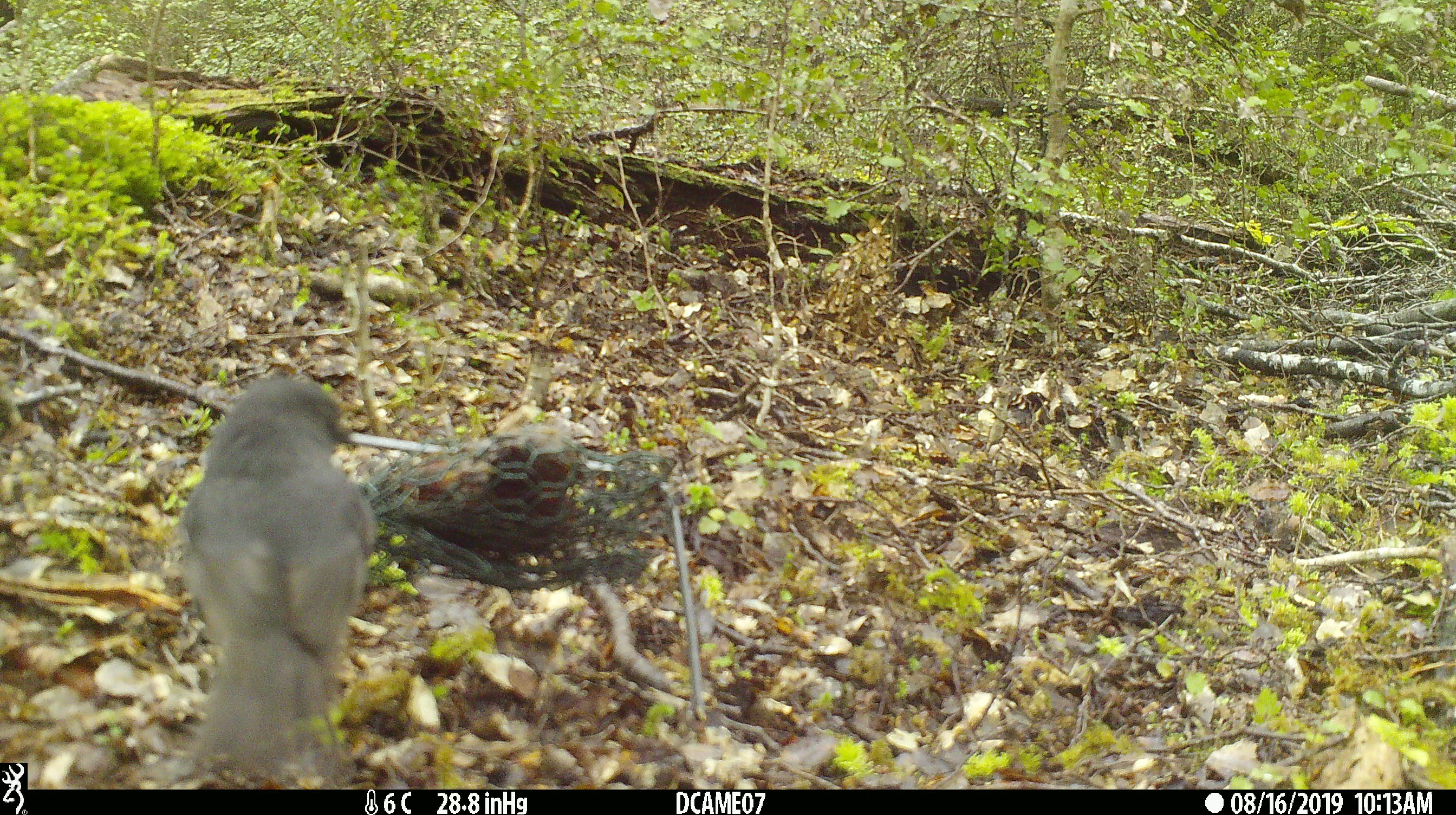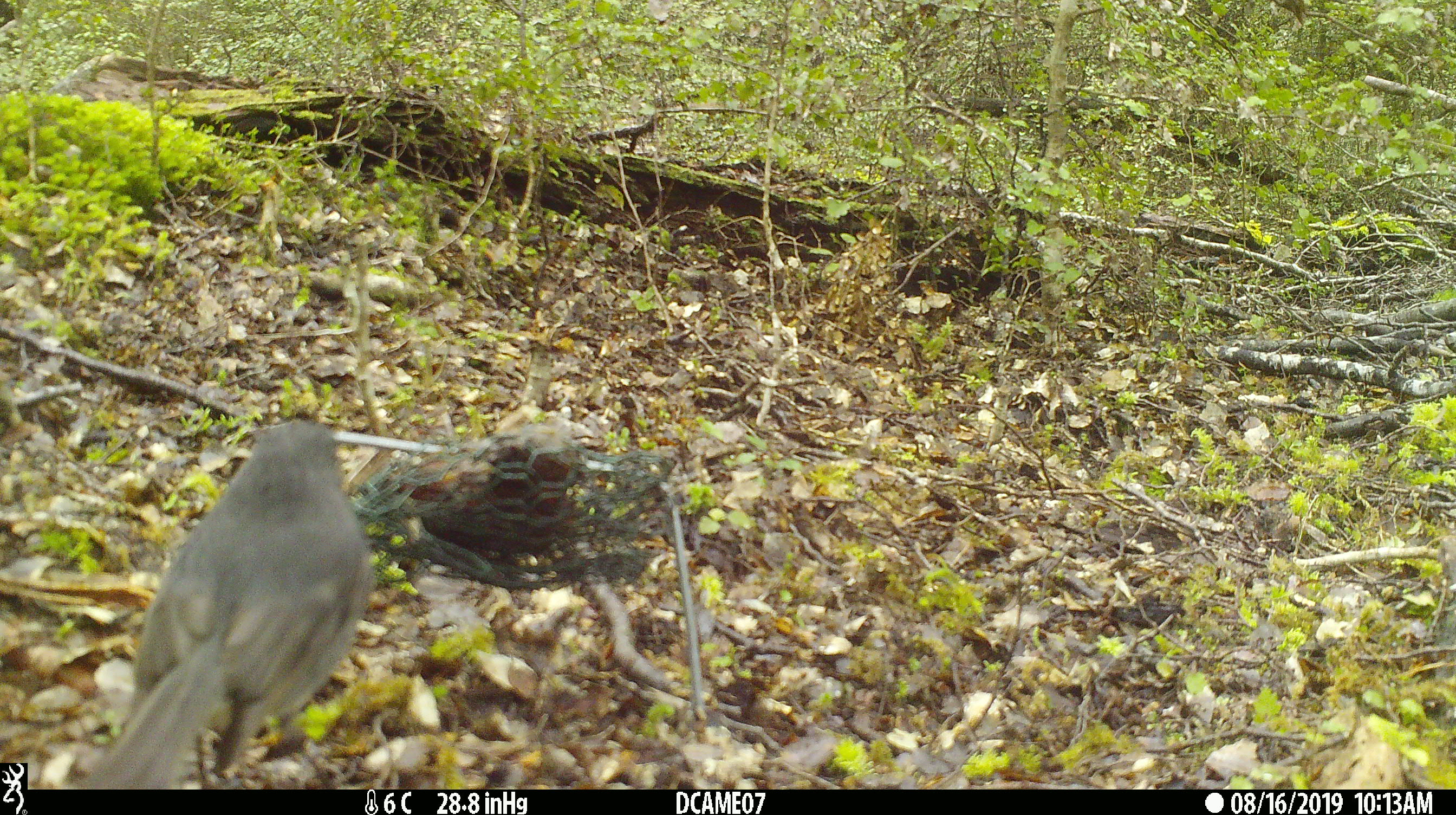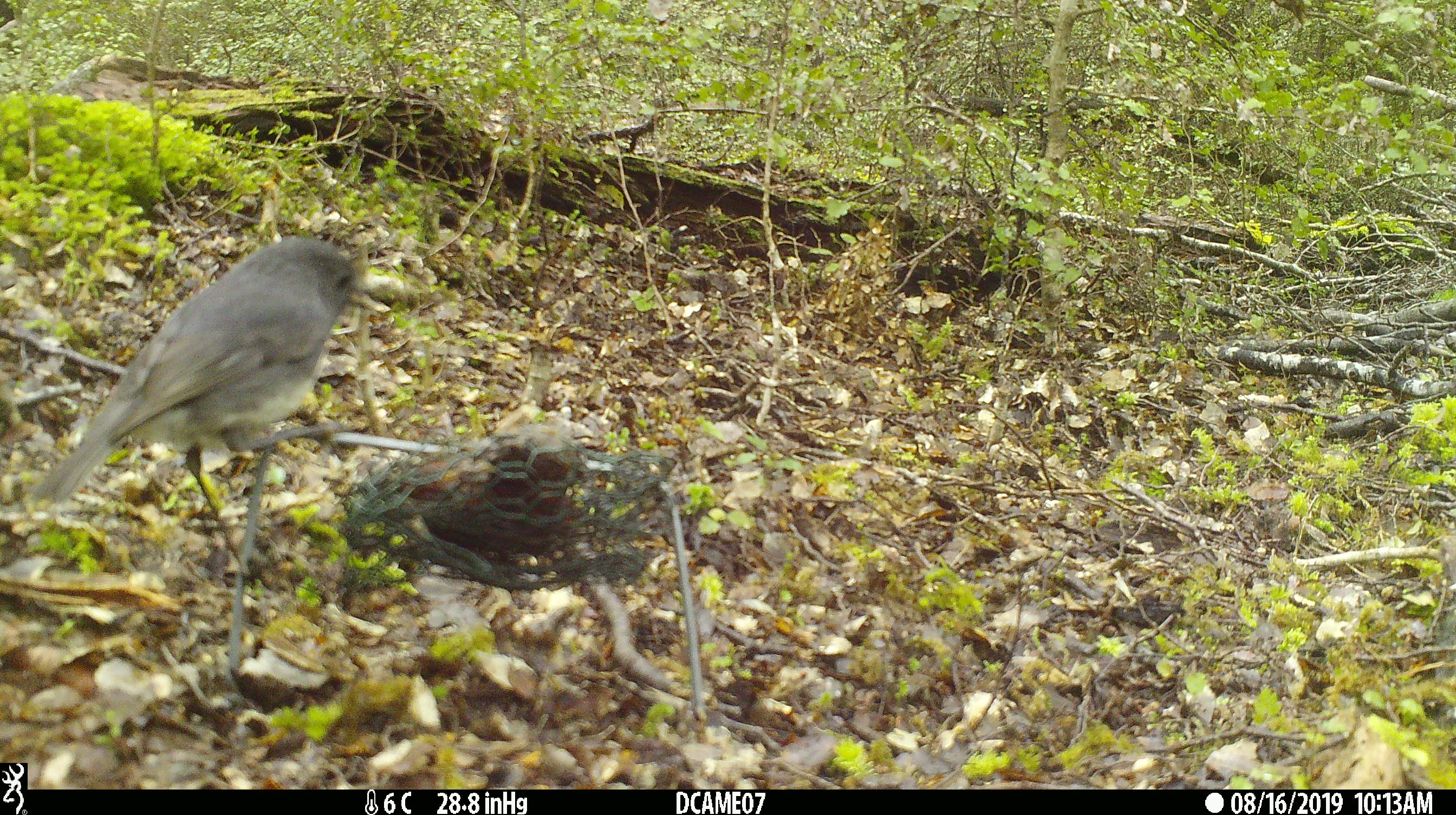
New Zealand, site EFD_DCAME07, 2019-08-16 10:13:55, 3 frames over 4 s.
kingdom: Animalia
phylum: Chordata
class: Aves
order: Passeriformes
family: Petroicidae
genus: Petroica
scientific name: Petroica australis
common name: new zealand robin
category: robin